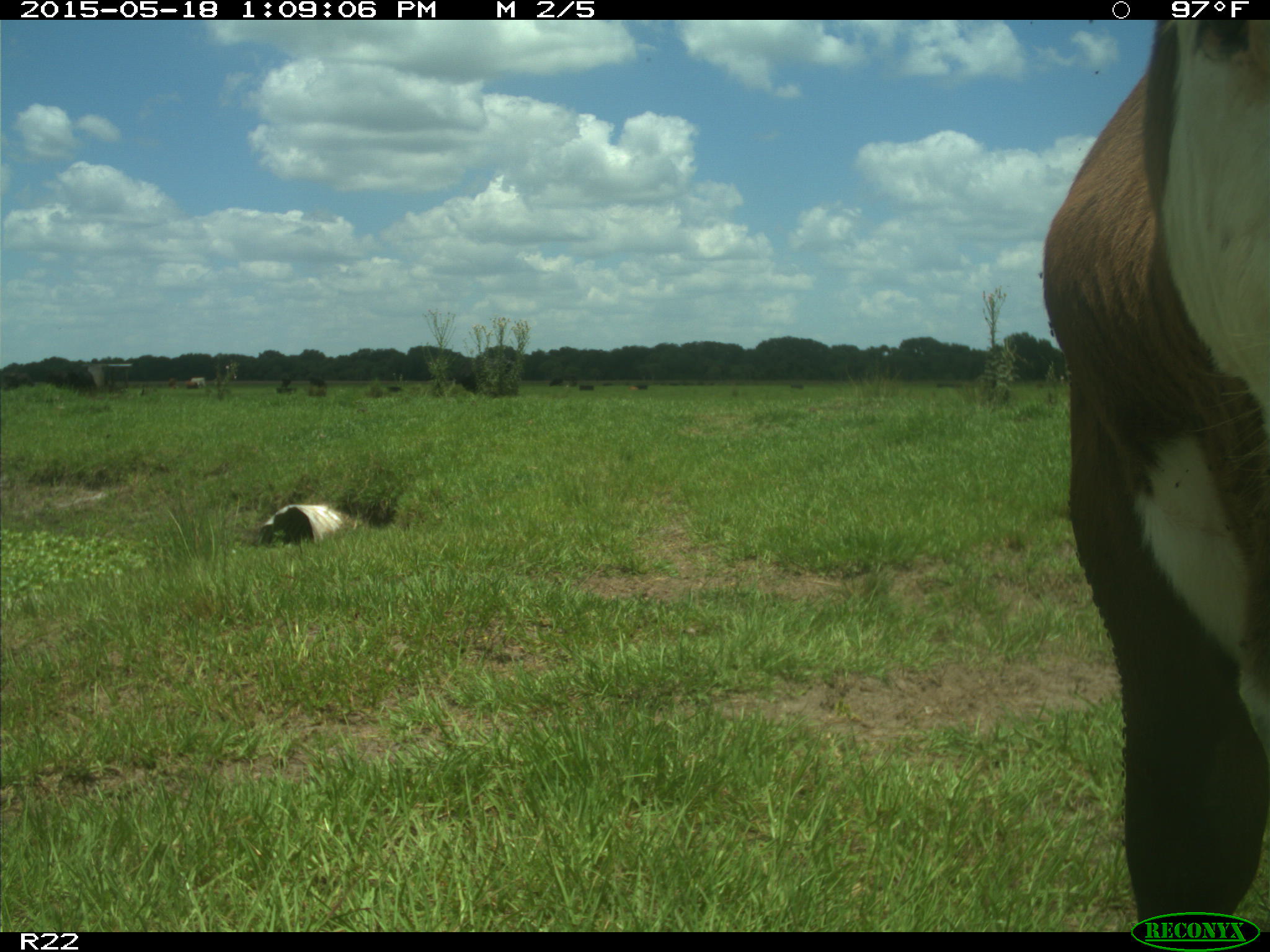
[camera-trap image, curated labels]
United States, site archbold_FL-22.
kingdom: Animalia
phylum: Chordata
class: Mammalia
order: Artiodactyla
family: Bovidae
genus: Bos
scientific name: Bos taurus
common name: domestic cow